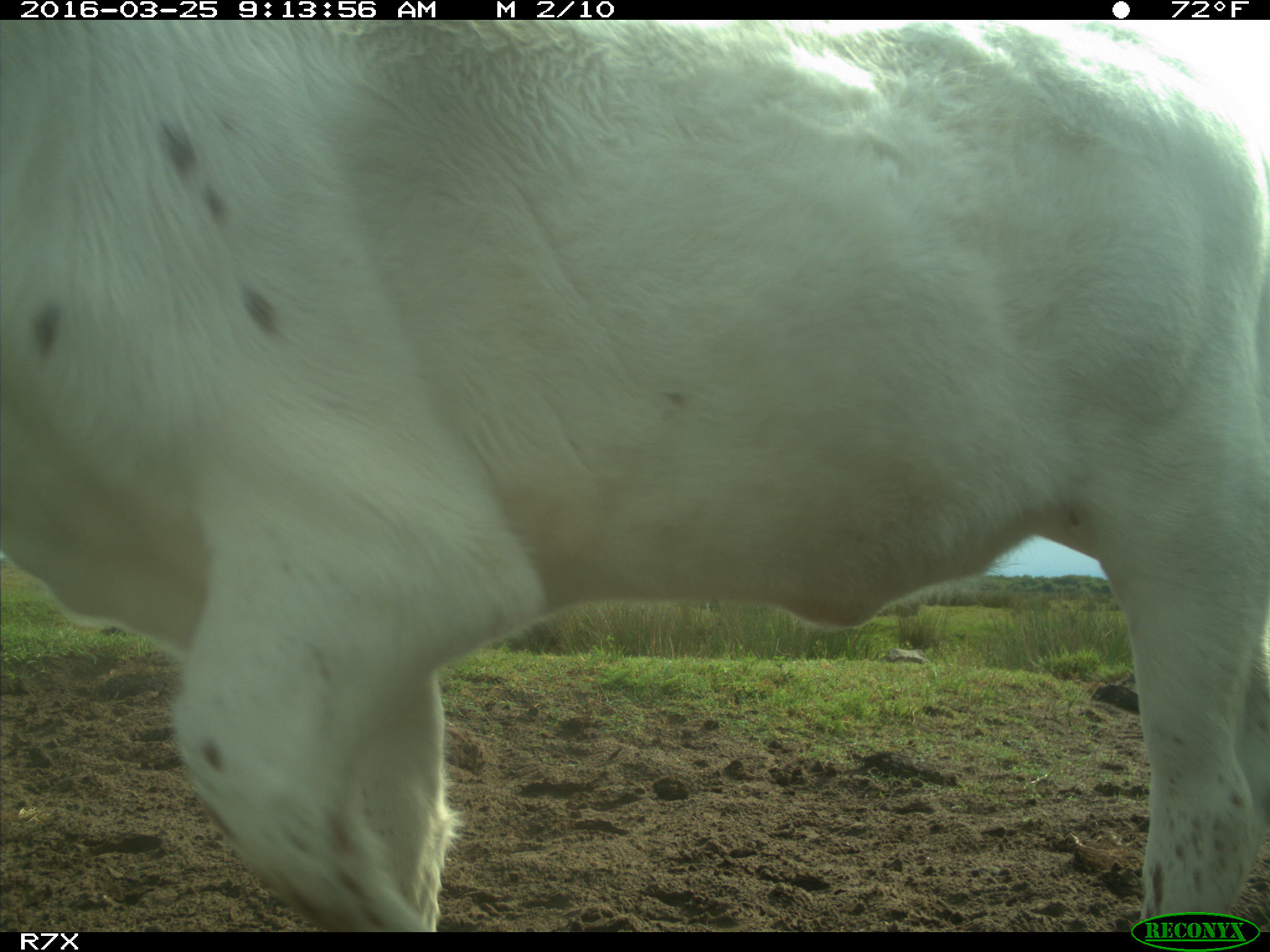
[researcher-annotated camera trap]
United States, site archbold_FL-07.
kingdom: Animalia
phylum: Chordata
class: Mammalia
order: Artiodactyla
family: Bovidae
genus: Bos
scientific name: Bos taurus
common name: domestic cow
Bos taurus (domestic cow).